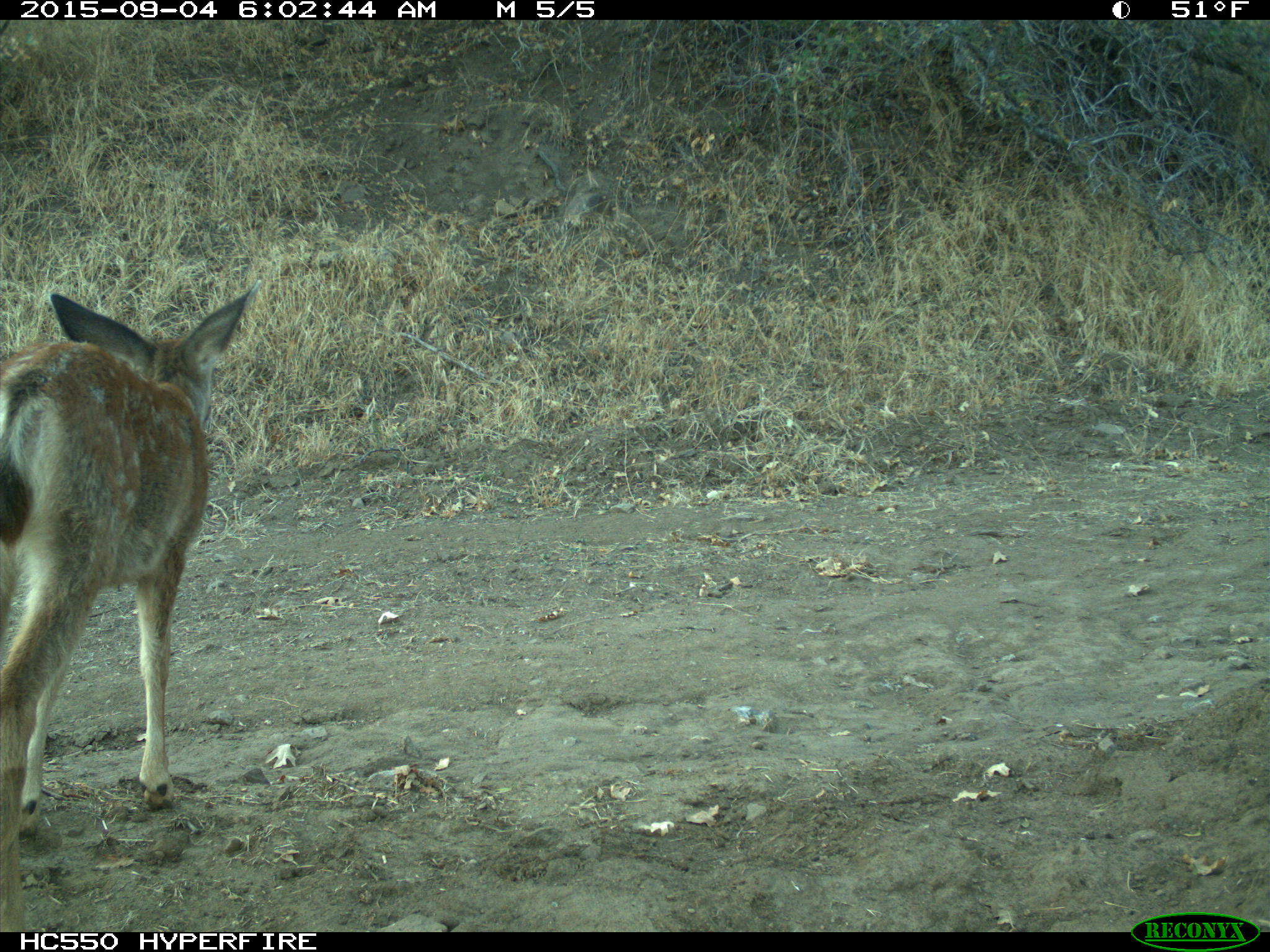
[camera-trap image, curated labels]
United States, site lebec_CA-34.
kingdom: Animalia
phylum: Chordata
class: Mammalia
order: Artiodactyla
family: Cervidae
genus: Odocoileus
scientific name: Odocoileus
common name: deer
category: unidentified deer